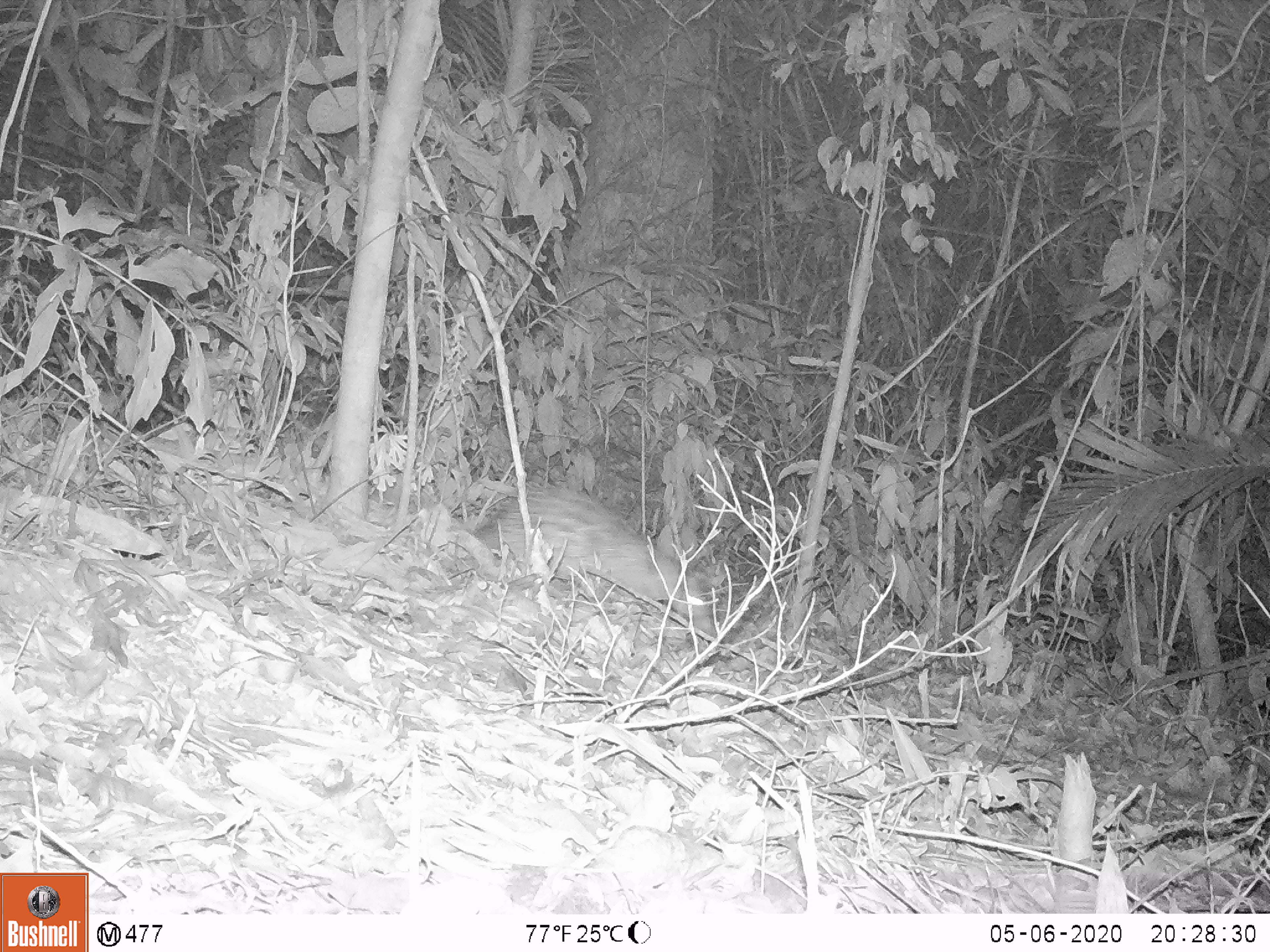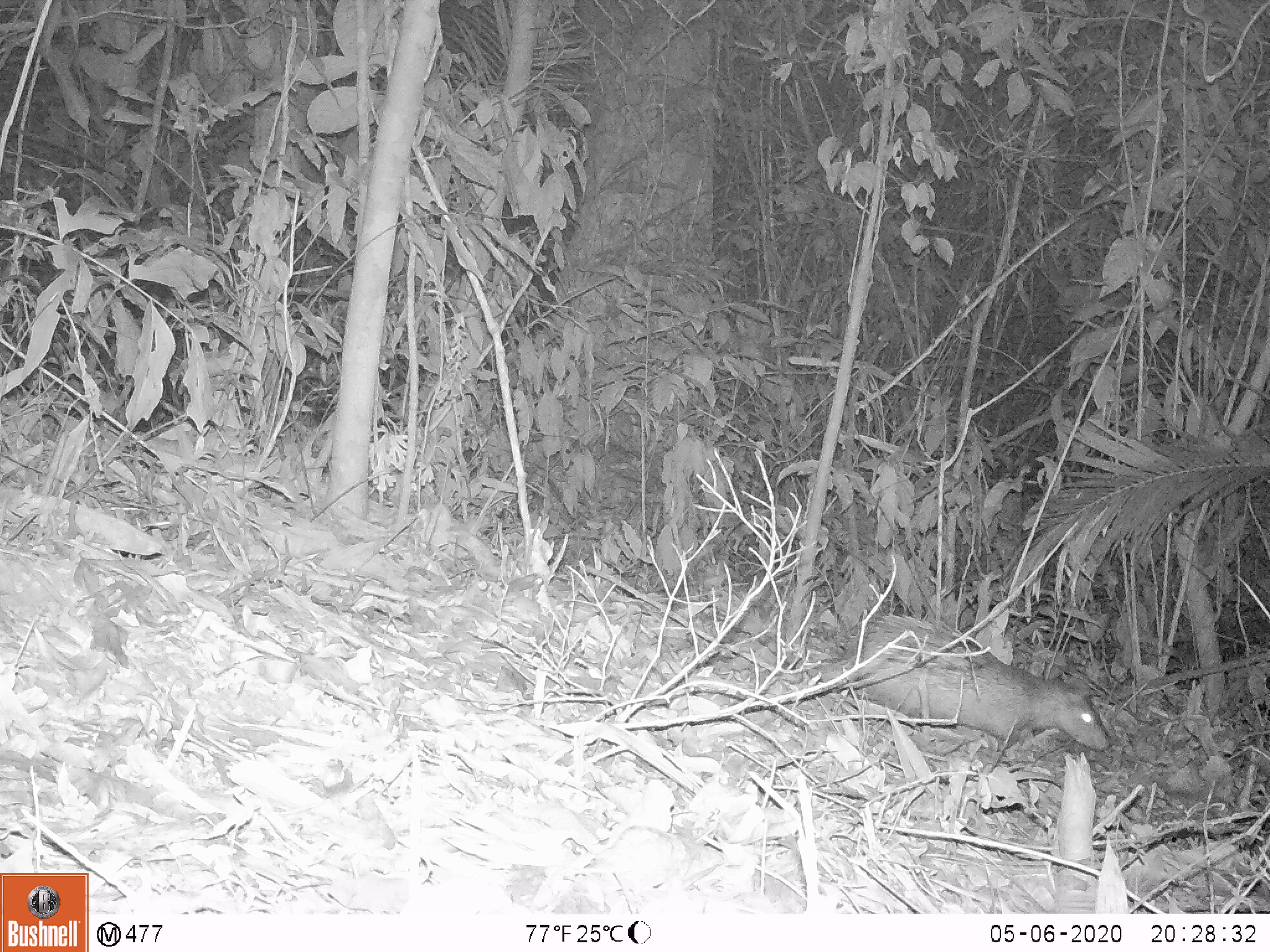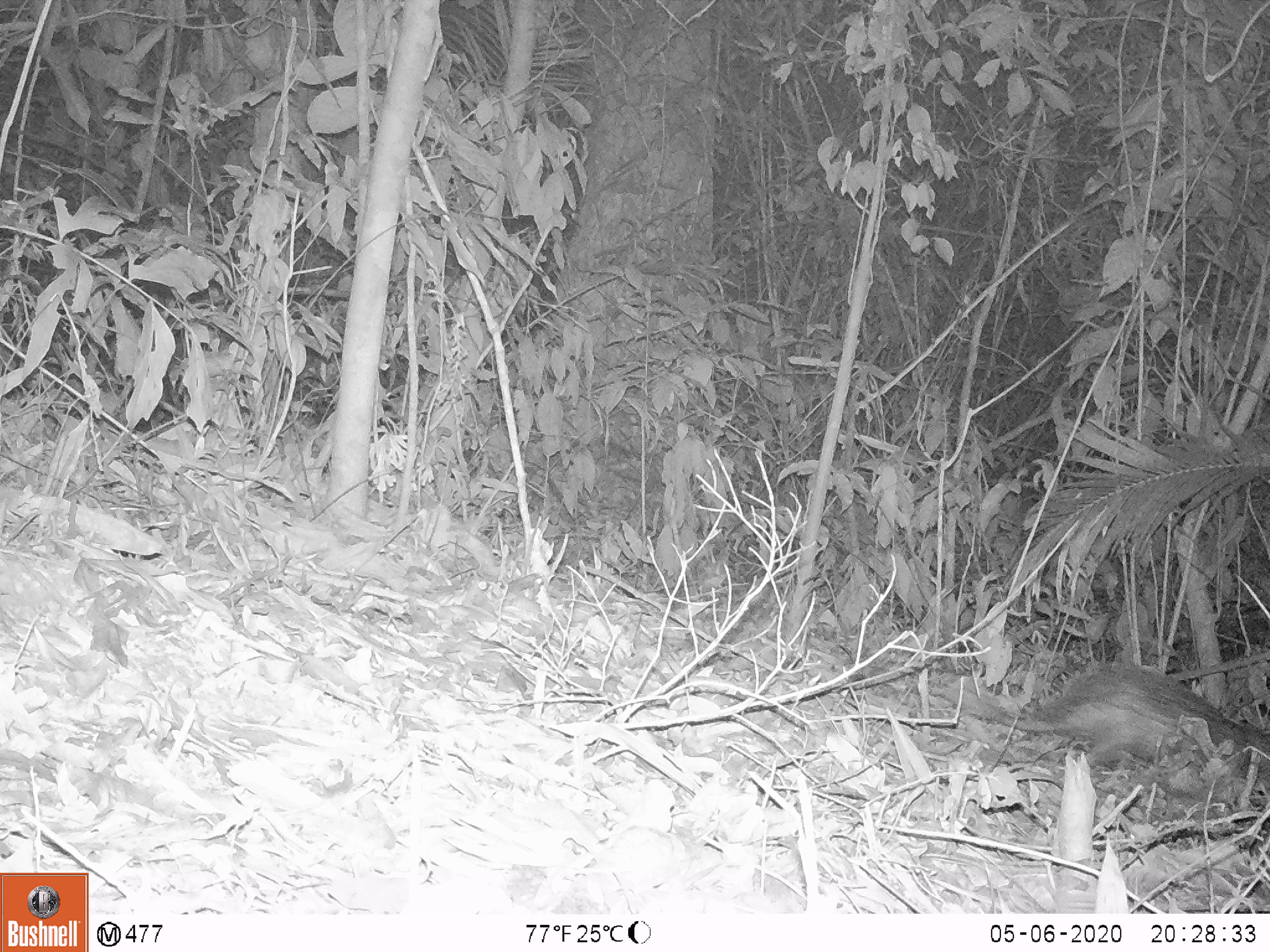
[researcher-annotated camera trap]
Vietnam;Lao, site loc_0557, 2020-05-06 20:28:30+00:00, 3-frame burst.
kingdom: Animalia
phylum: Chordata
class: Mammalia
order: Rodentia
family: Hystricidae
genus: Atherurus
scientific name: Atherurus macrourus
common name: asiatic brush-tailed porcupine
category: asiatic brush tailed porcupine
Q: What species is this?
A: Asiatic brush tailed porcupine (asiatic brush-tailed porcupine) (Atherurus macrourus).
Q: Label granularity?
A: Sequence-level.